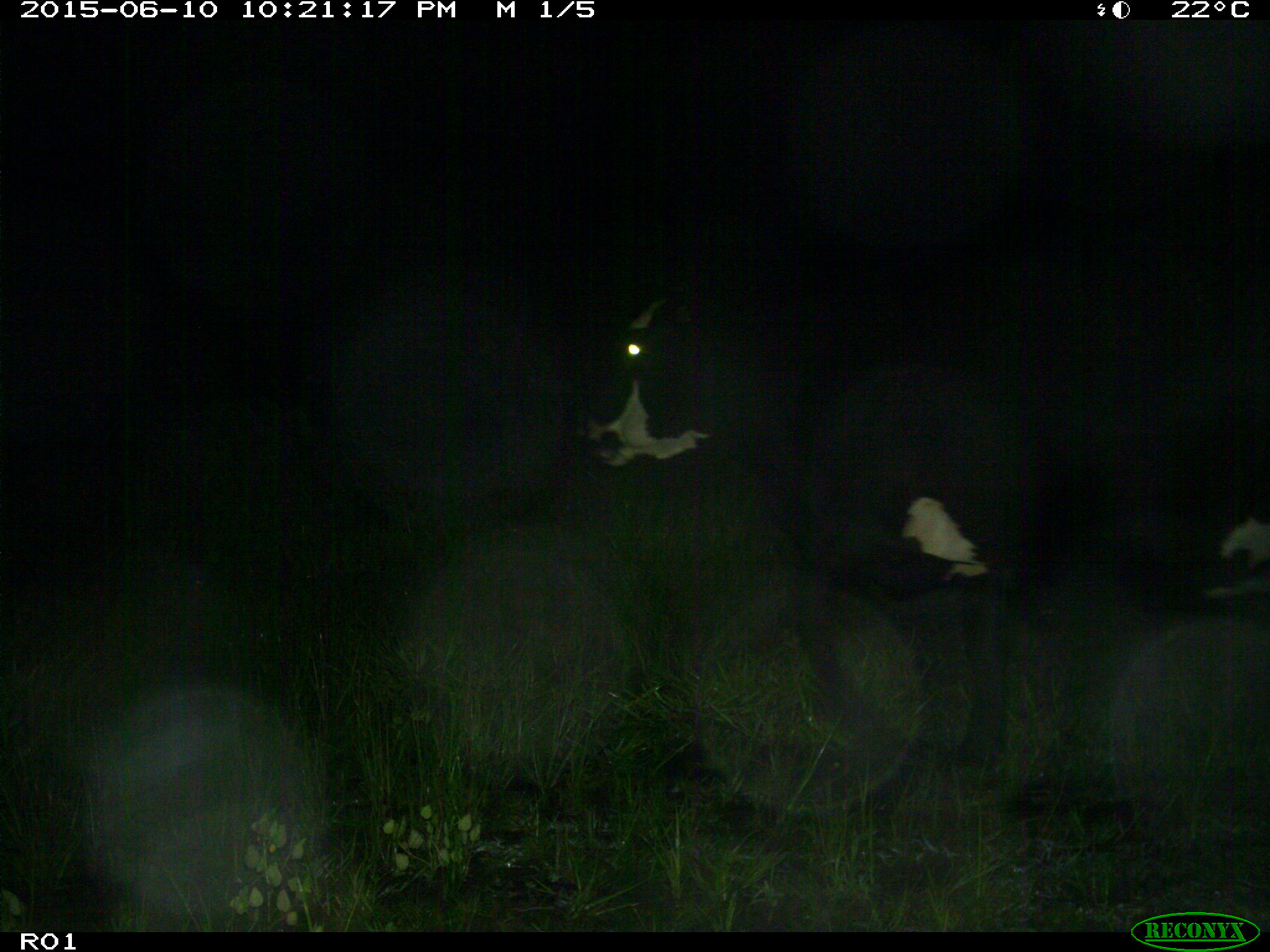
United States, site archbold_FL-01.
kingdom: Animalia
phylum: Chordata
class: Mammalia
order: Artiodactyla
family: Bovidae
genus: Bos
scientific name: Bos taurus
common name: domestic cow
Bos taurus (domestic cow).